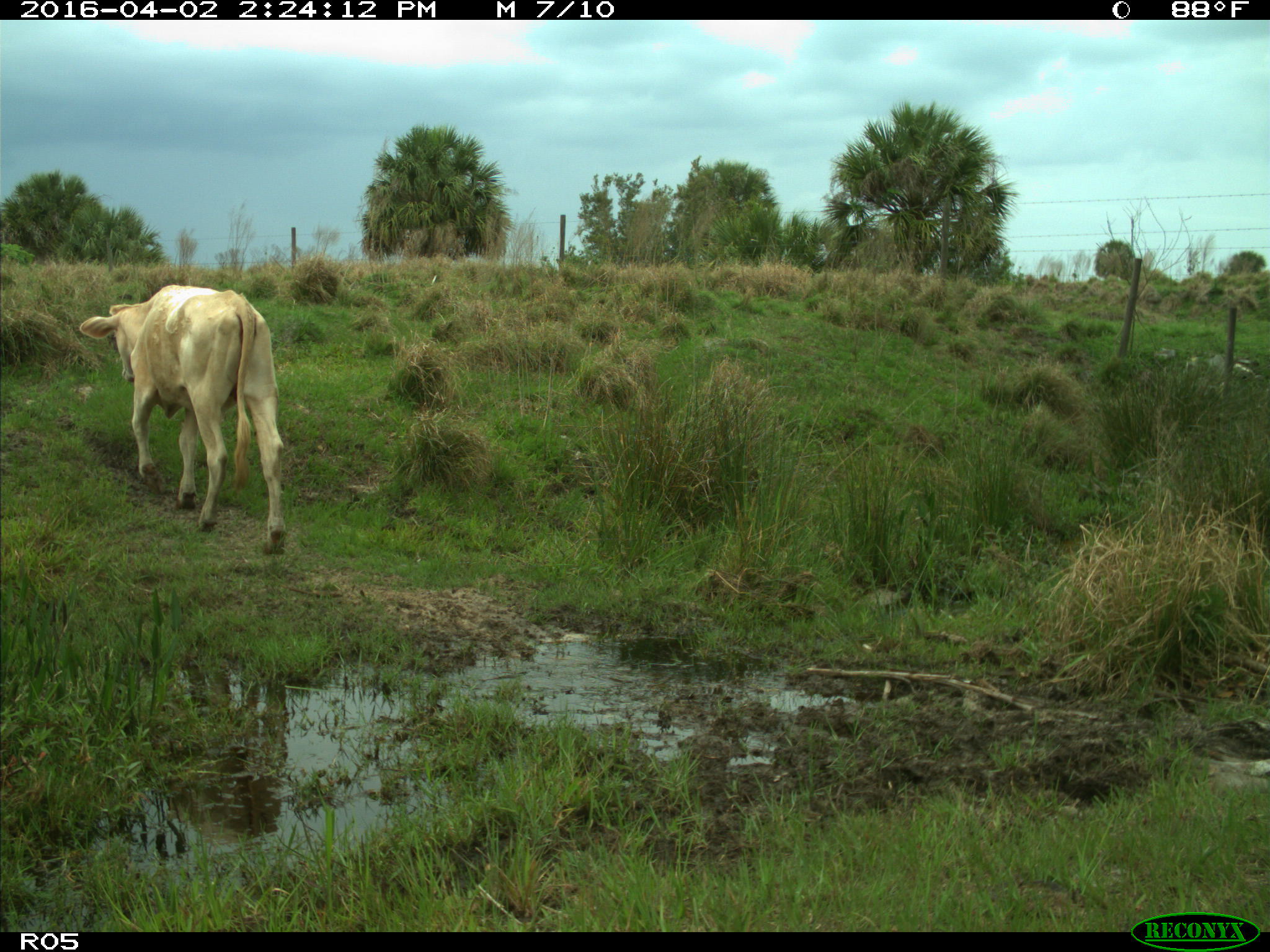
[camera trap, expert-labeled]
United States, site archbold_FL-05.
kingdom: Animalia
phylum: Chordata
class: Mammalia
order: Artiodactyla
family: Bovidae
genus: Bos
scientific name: Bos taurus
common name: domestic cow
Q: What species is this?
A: Bos taurus (domestic cow).